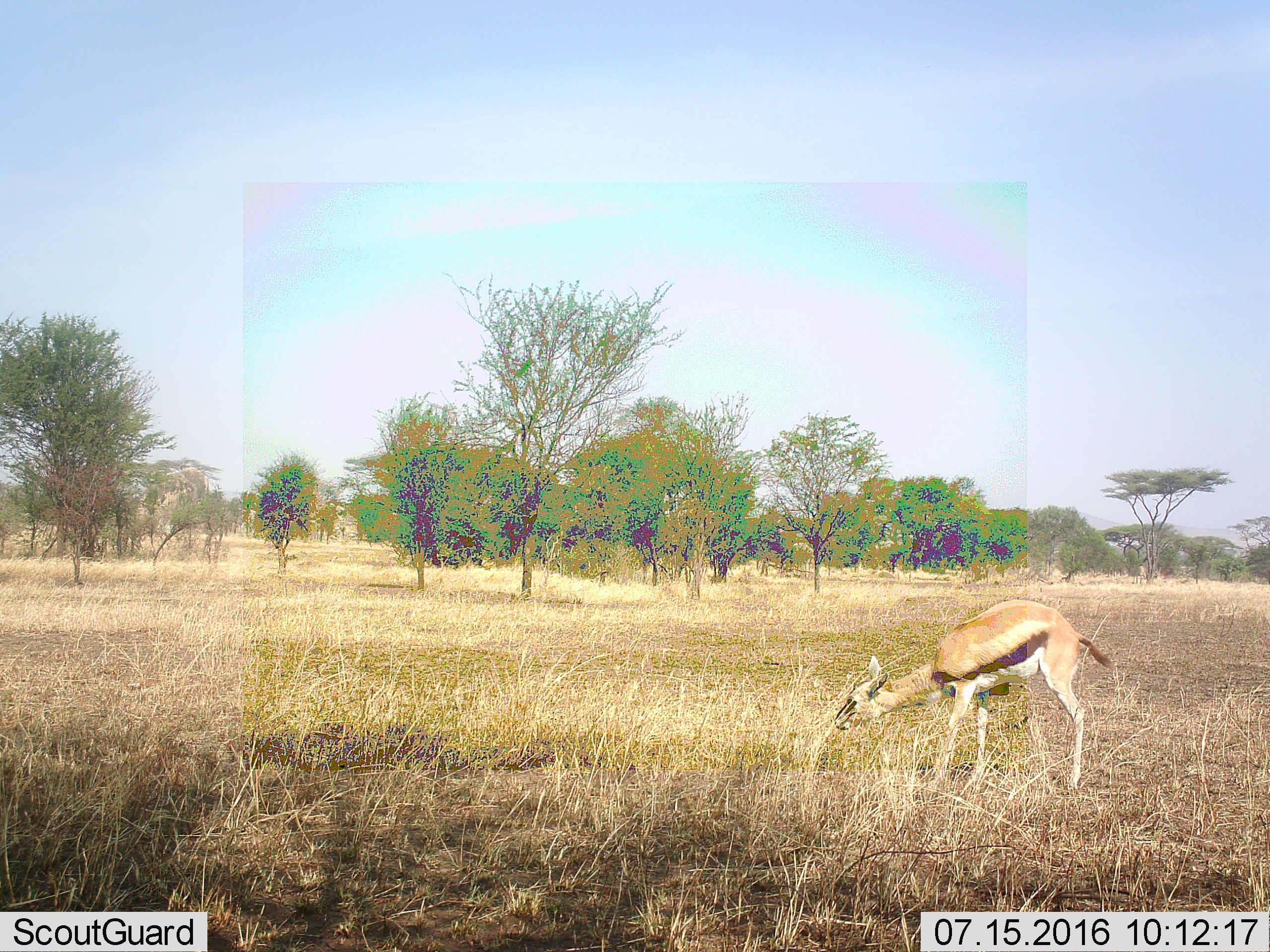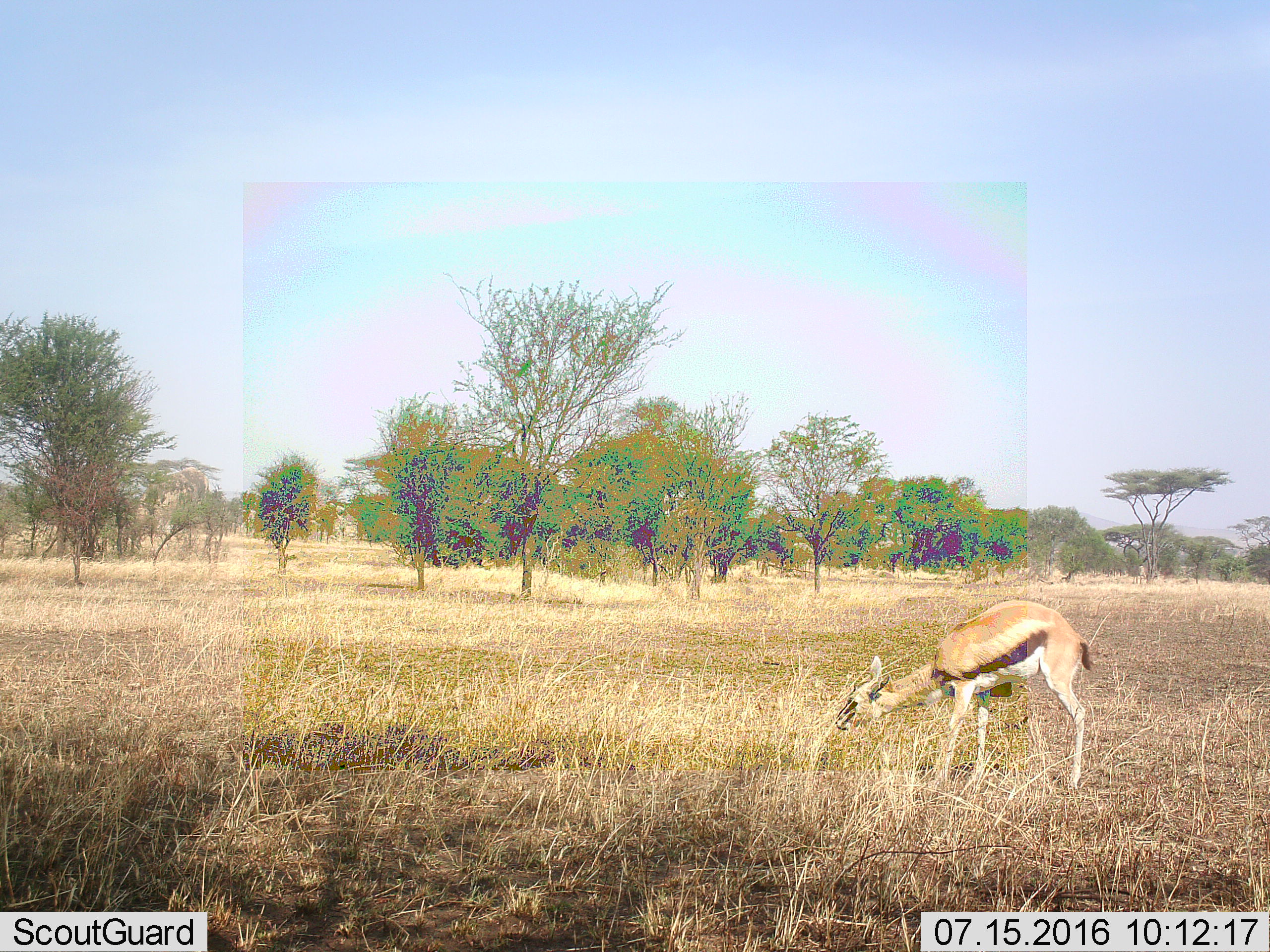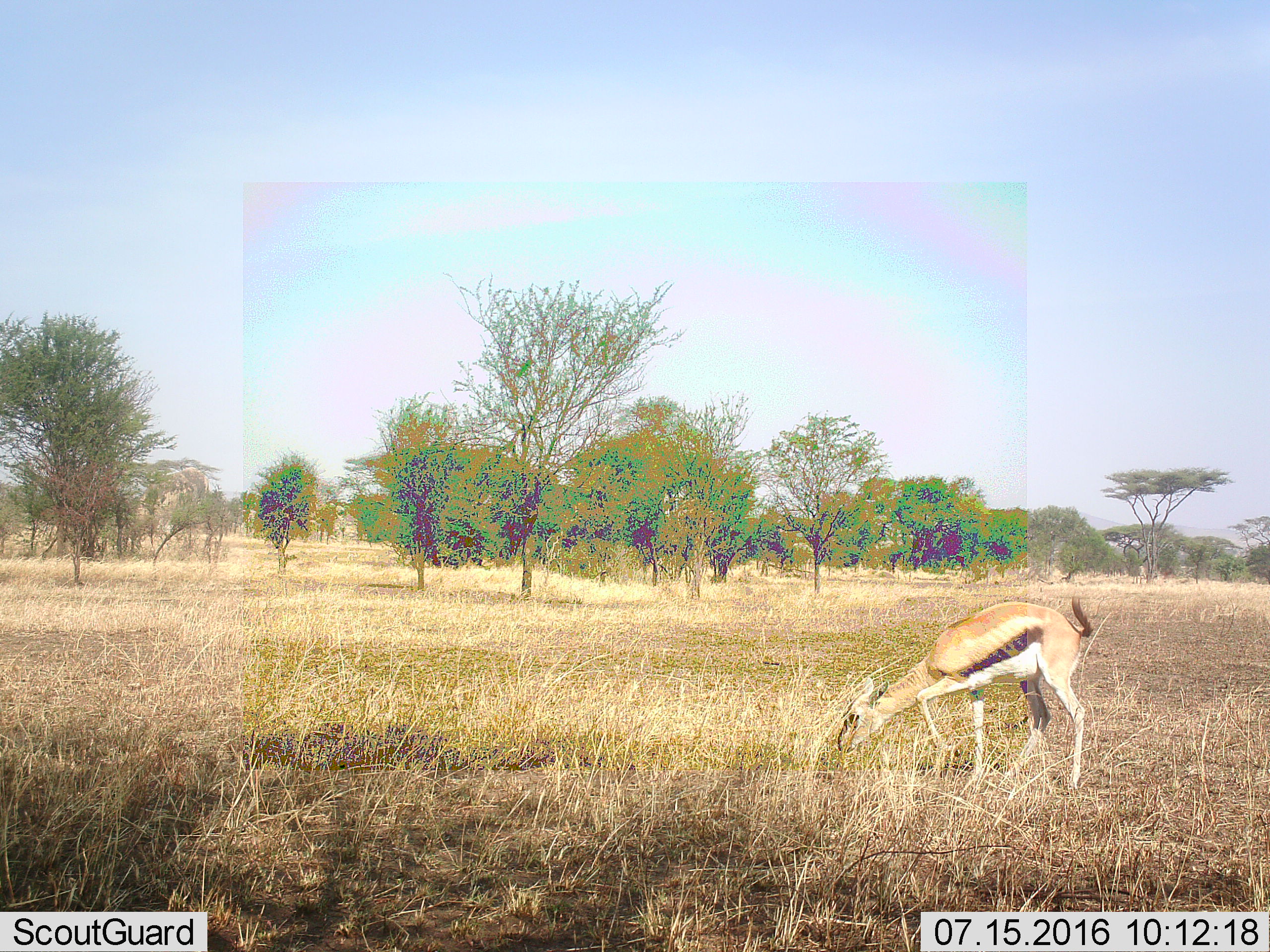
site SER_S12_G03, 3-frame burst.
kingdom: Animalia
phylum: Chordata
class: Mammalia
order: Artiodactyla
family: Bovidae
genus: Eudorcas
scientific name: Eudorcas thomsonii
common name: thomson's gazelle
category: gazellethomsons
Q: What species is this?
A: Gazellethomsons (thomson's gazelle) (Eudorcas thomsonii).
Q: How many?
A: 1.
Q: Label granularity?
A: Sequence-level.